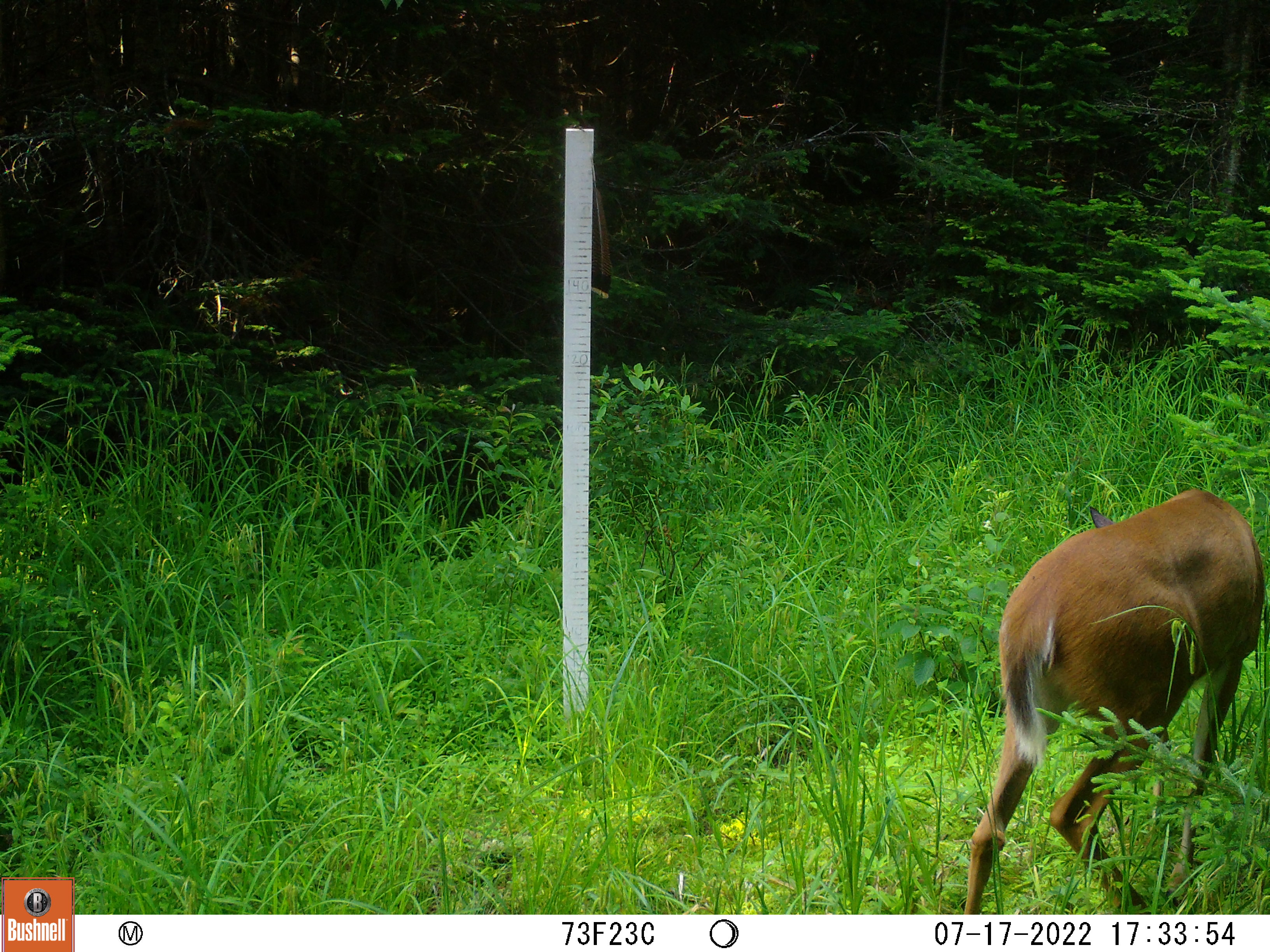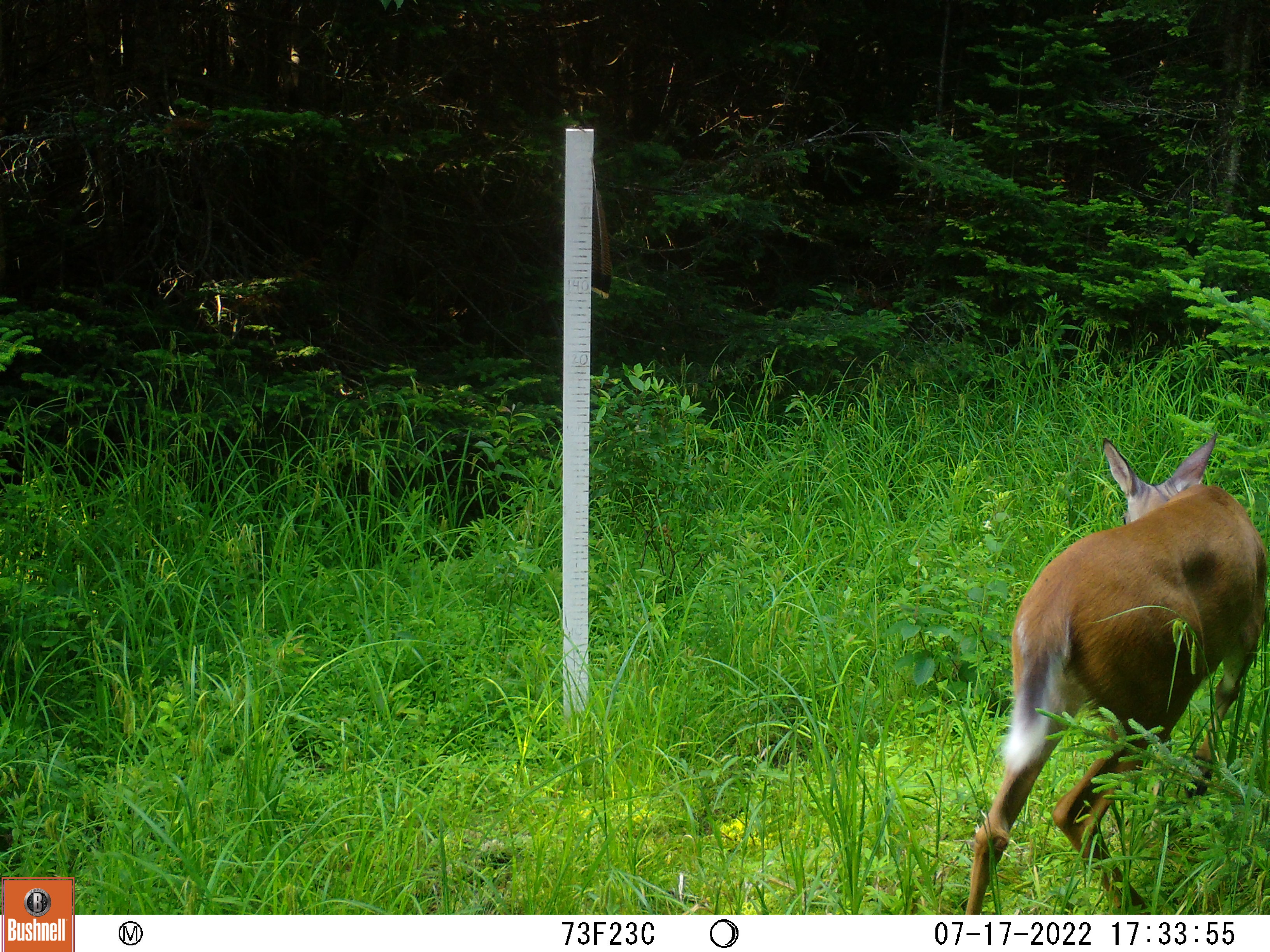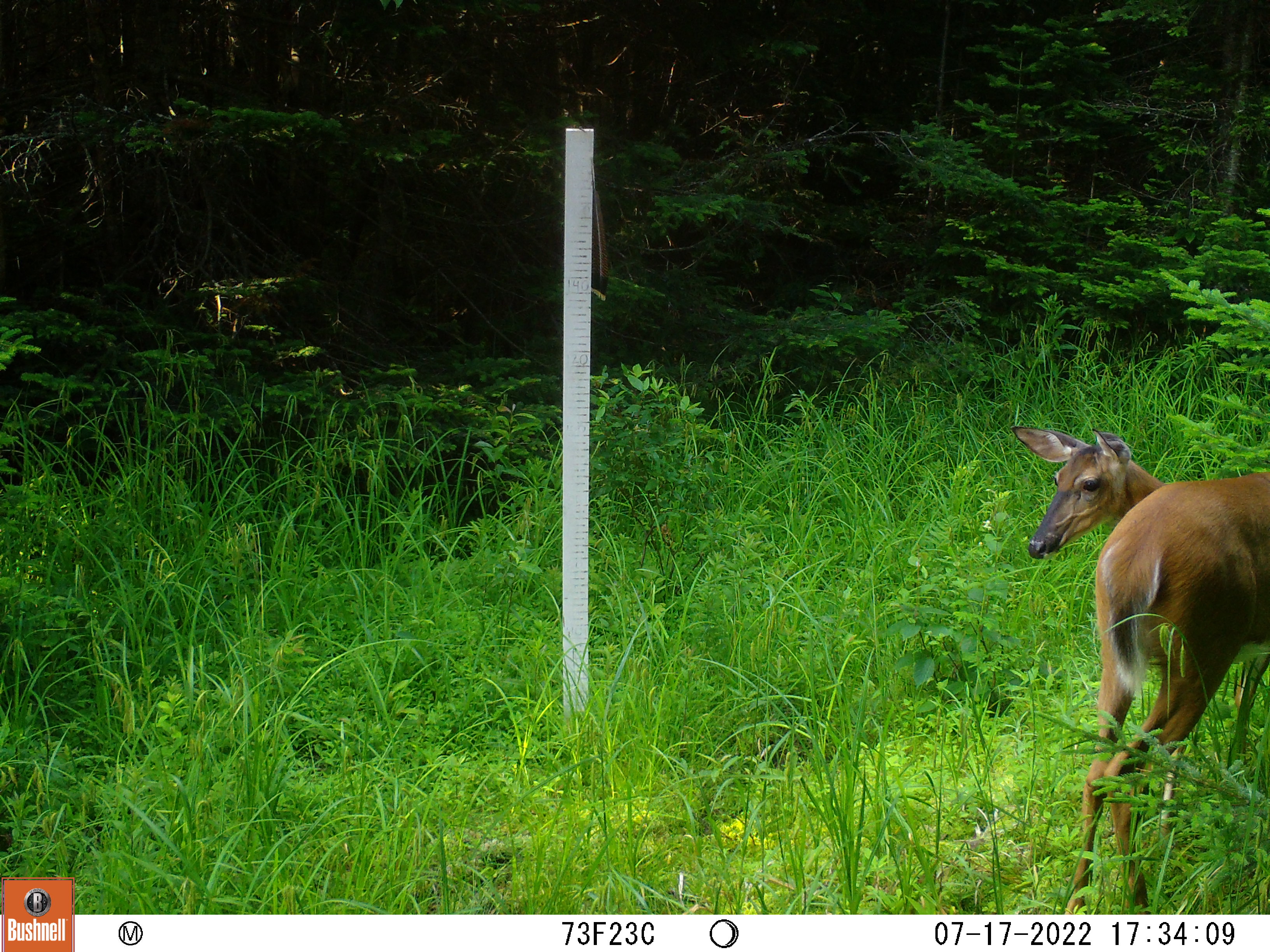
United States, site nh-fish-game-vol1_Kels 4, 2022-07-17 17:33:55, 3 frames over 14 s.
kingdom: Animalia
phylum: Chordata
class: Mammalia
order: Artiodactyla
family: Cervidae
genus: Odocoileus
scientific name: Odocoileus virginianus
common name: white-tailed deer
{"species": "white-tailed deer (Odocoileus virginianus)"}